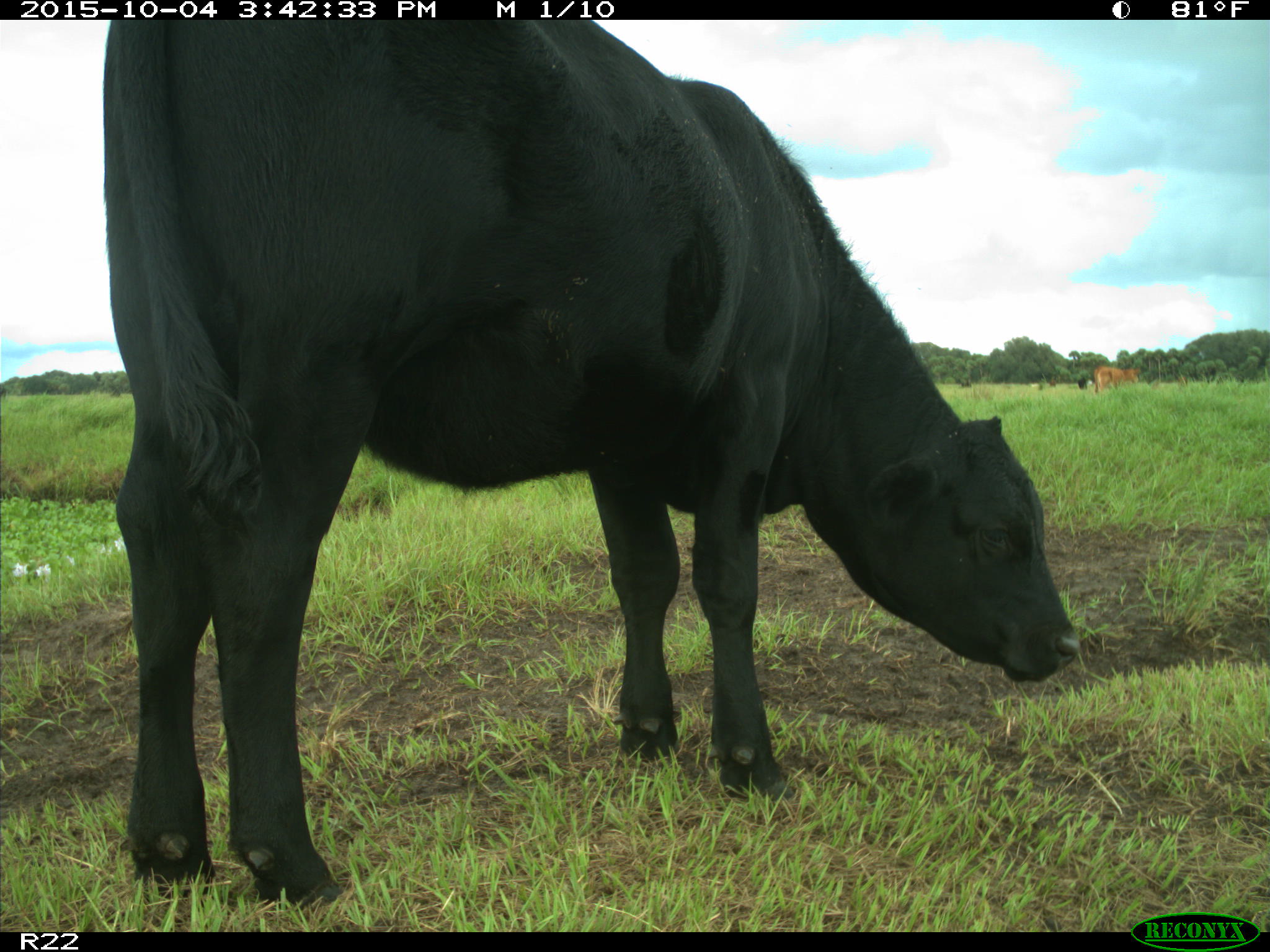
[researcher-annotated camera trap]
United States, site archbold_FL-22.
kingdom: Animalia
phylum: Chordata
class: Mammalia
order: Artiodactyla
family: Bovidae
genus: Bos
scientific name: Bos taurus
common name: domestic cow